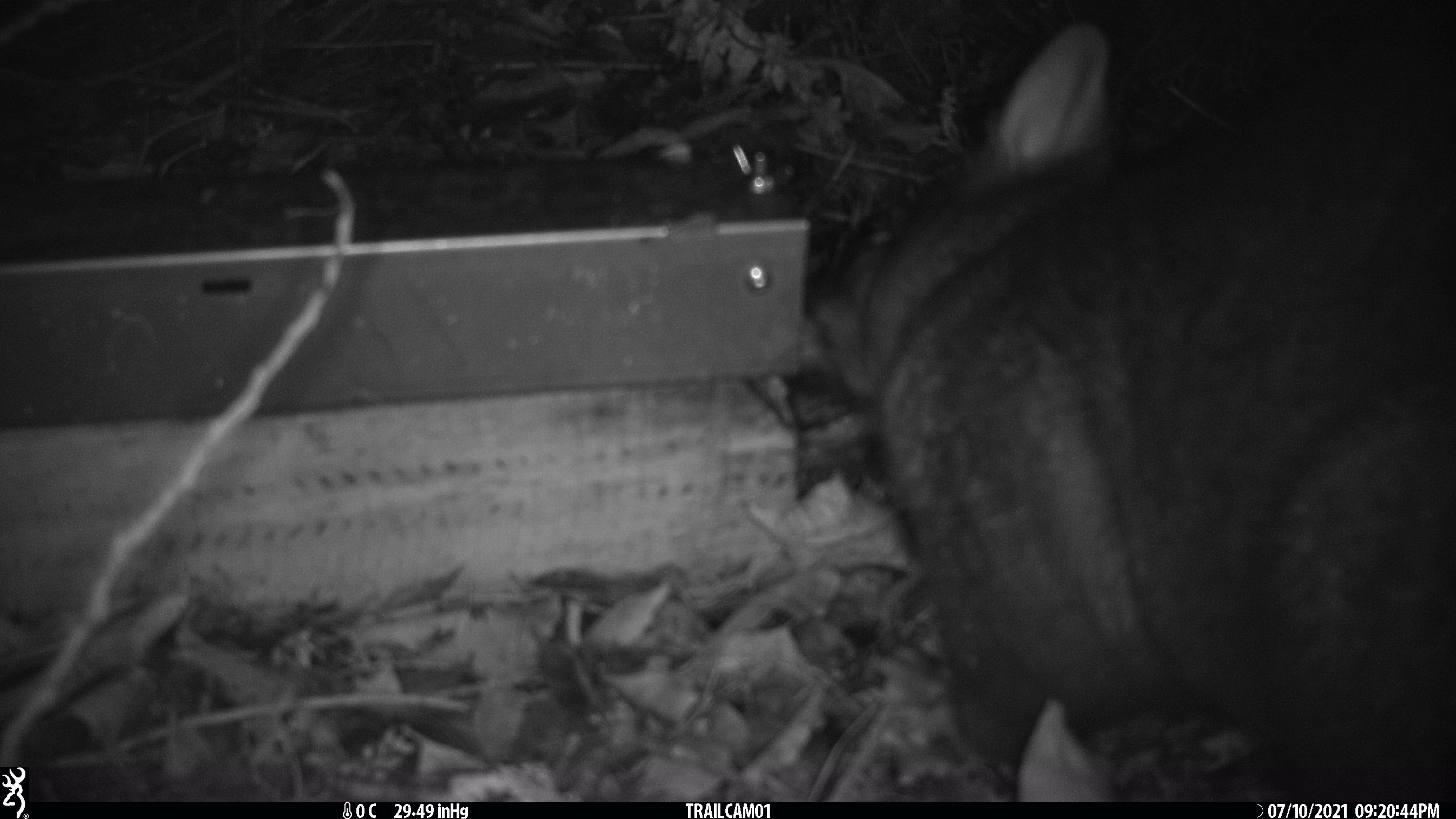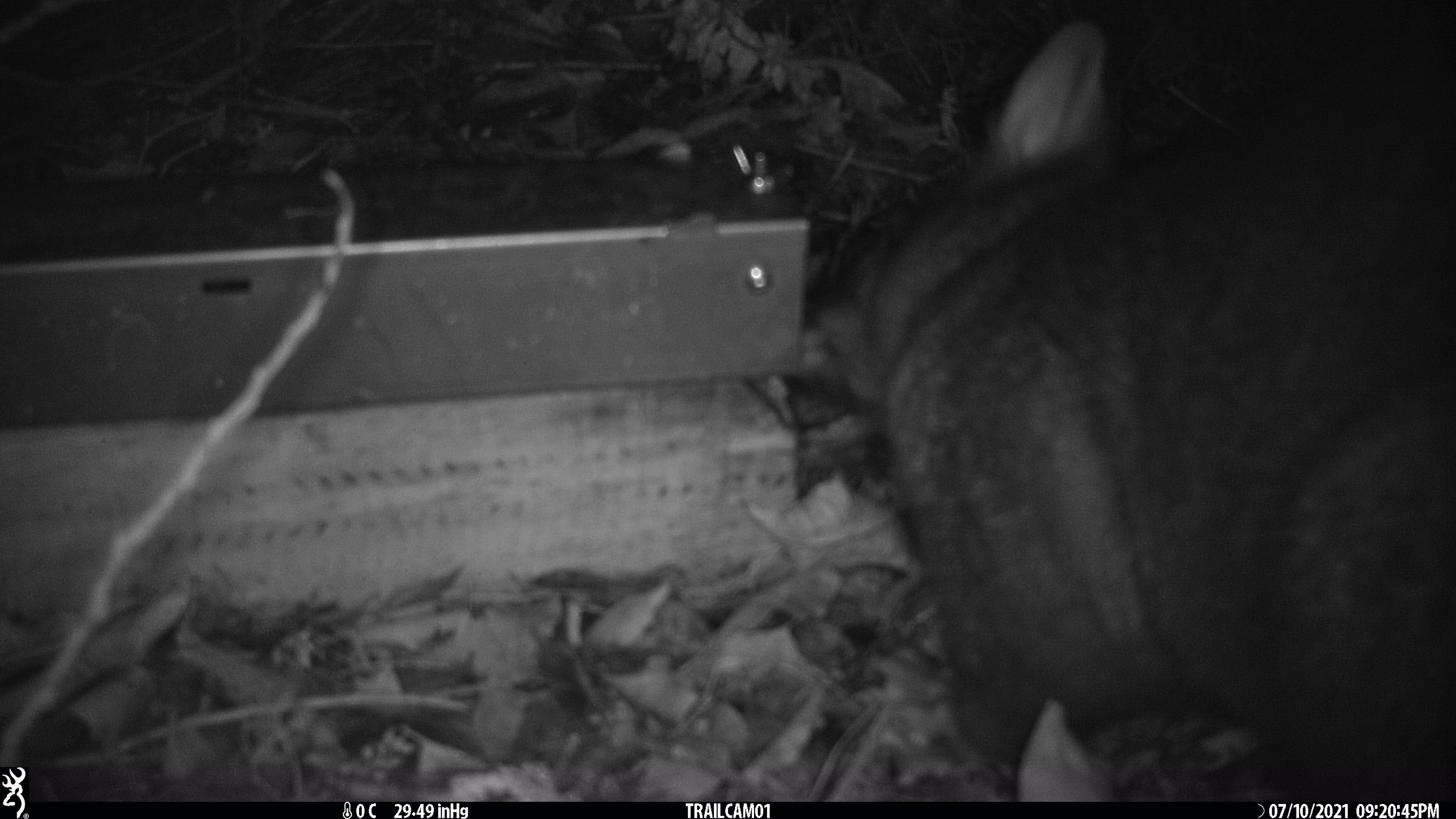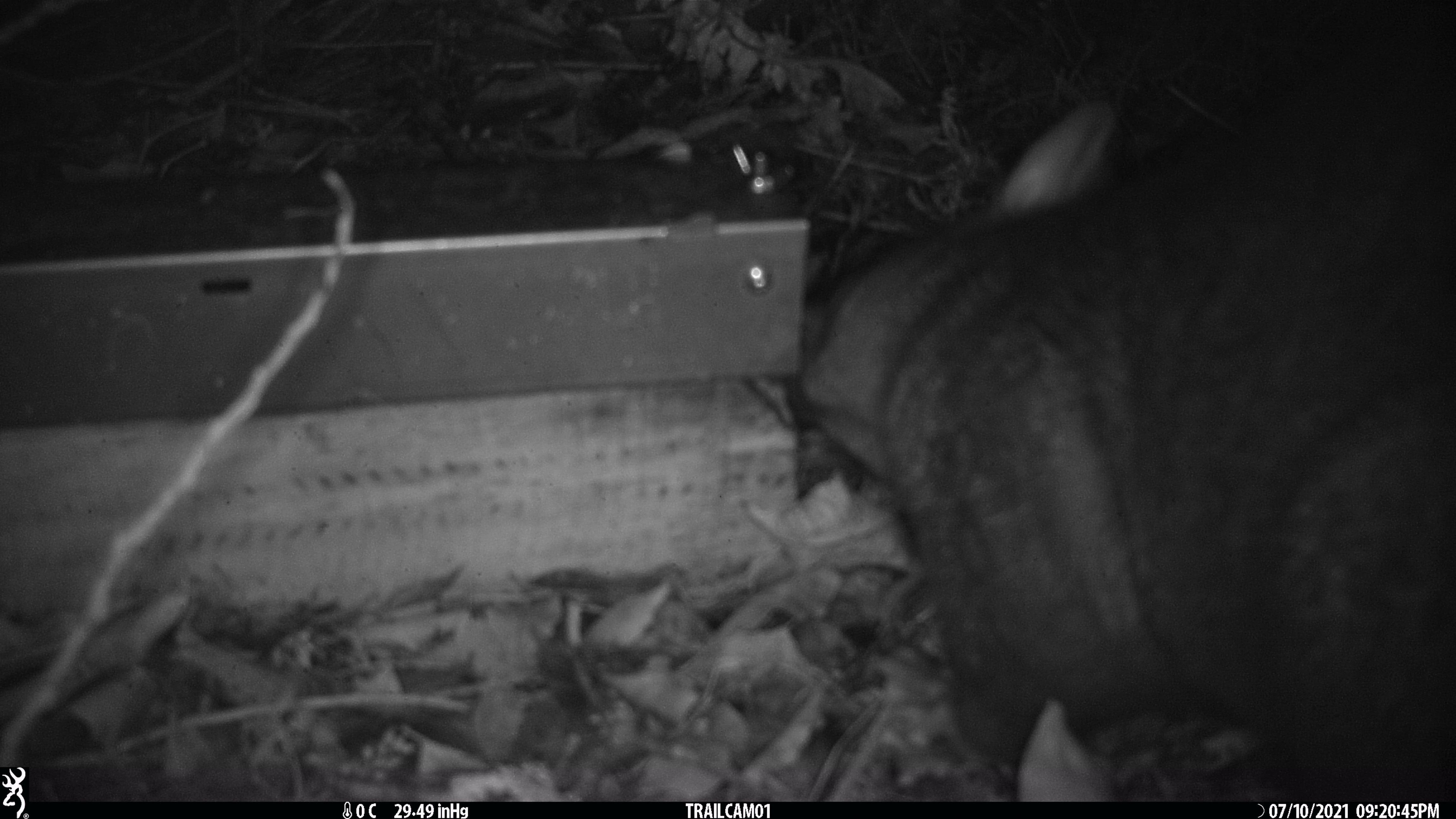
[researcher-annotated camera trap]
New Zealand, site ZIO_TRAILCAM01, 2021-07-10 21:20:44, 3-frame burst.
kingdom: Animalia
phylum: Chordata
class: Mammalia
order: Diprotodontia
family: Phalangeridae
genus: Trichosurus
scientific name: Trichosurus vulpecula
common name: common brushtail possum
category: possum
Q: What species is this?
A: Possum (common brushtail possum) (Trichosurus vulpecula).